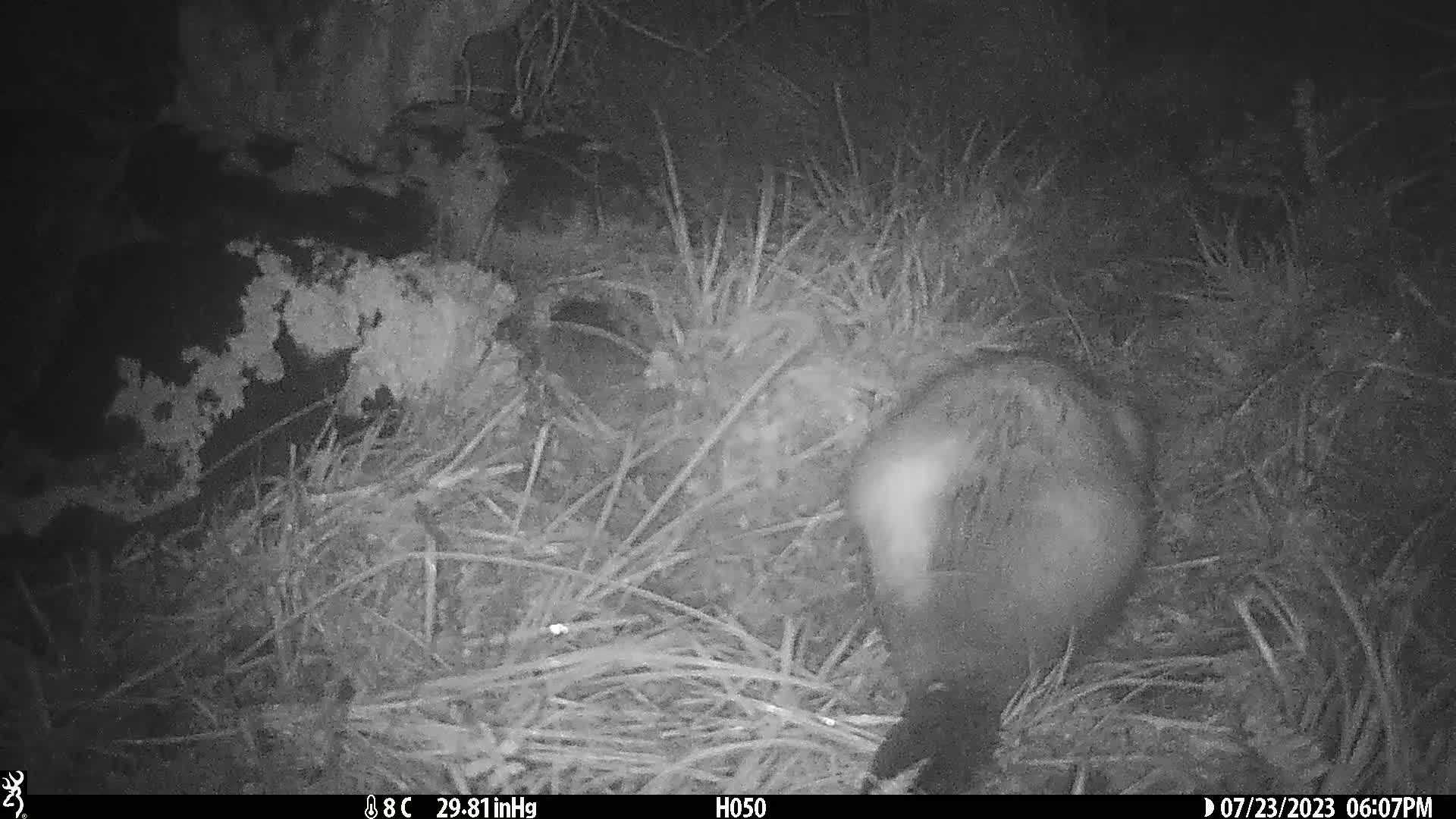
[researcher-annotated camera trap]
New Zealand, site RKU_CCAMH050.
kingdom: Animalia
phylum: Chordata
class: Mammalia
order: Diprotodontia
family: Phalangeridae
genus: Trichosurus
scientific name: Trichosurus vulpecula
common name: common brushtail possum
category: possum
Possum (common brushtail possum) (Trichosurus vulpecula).